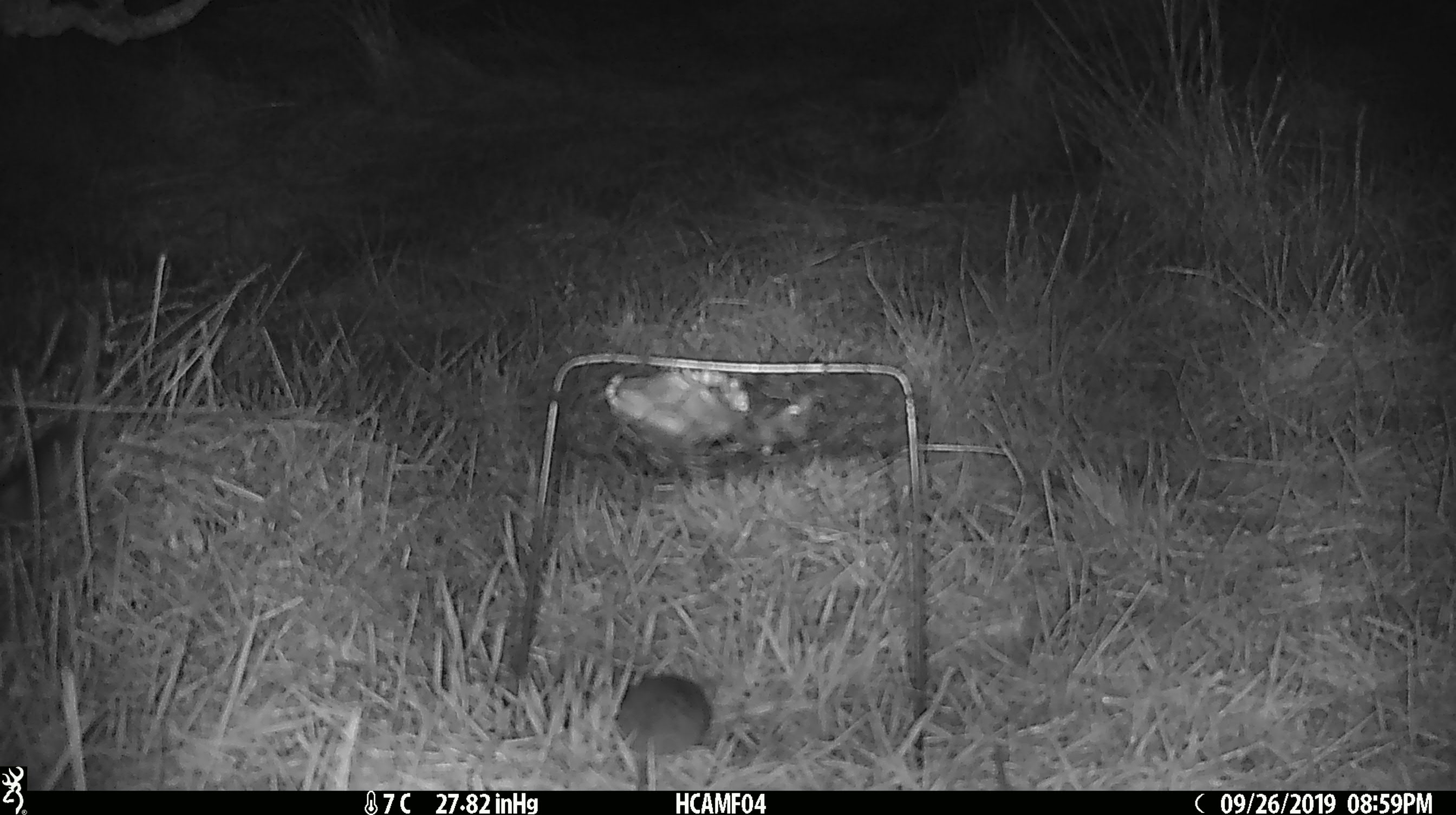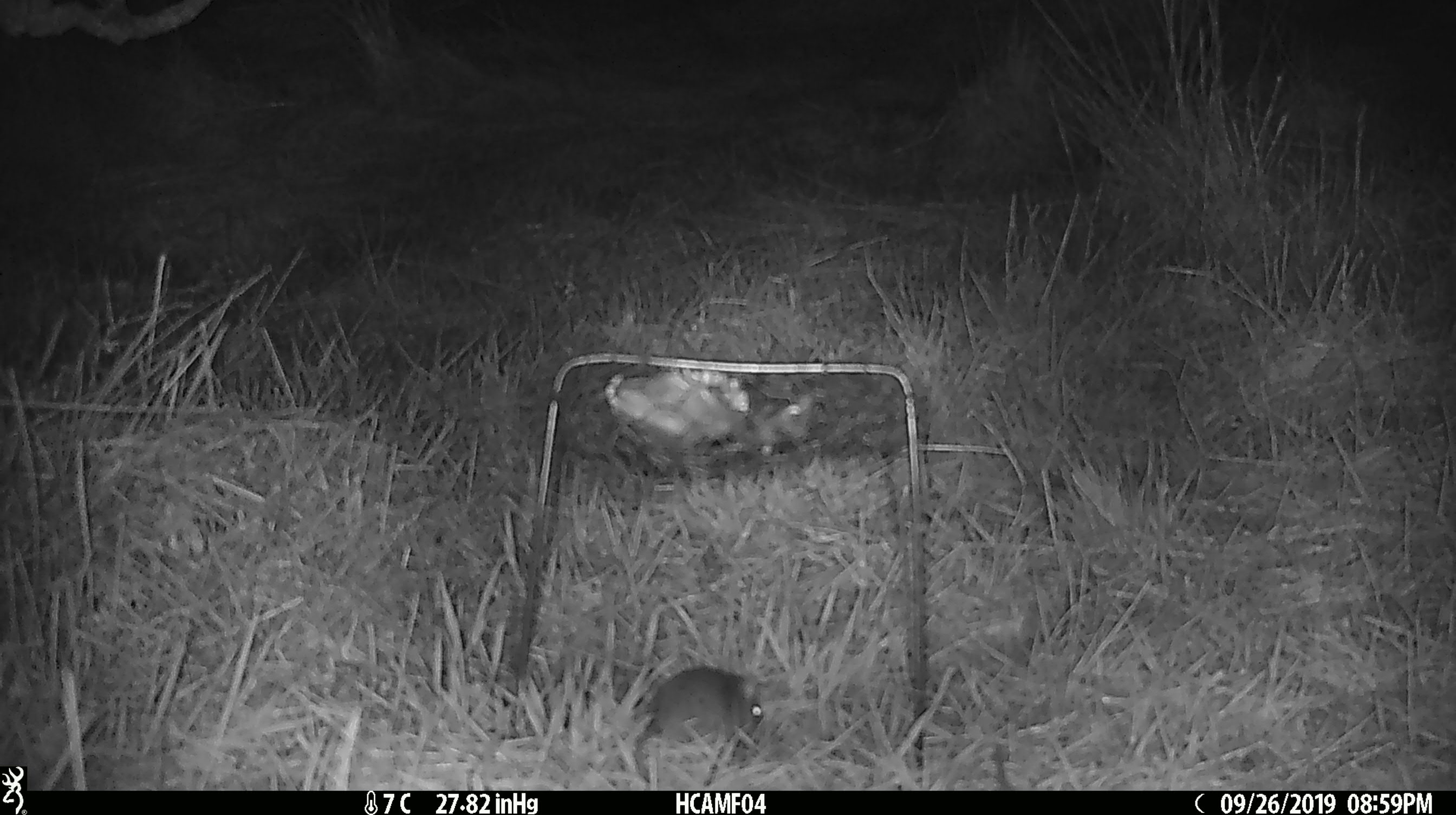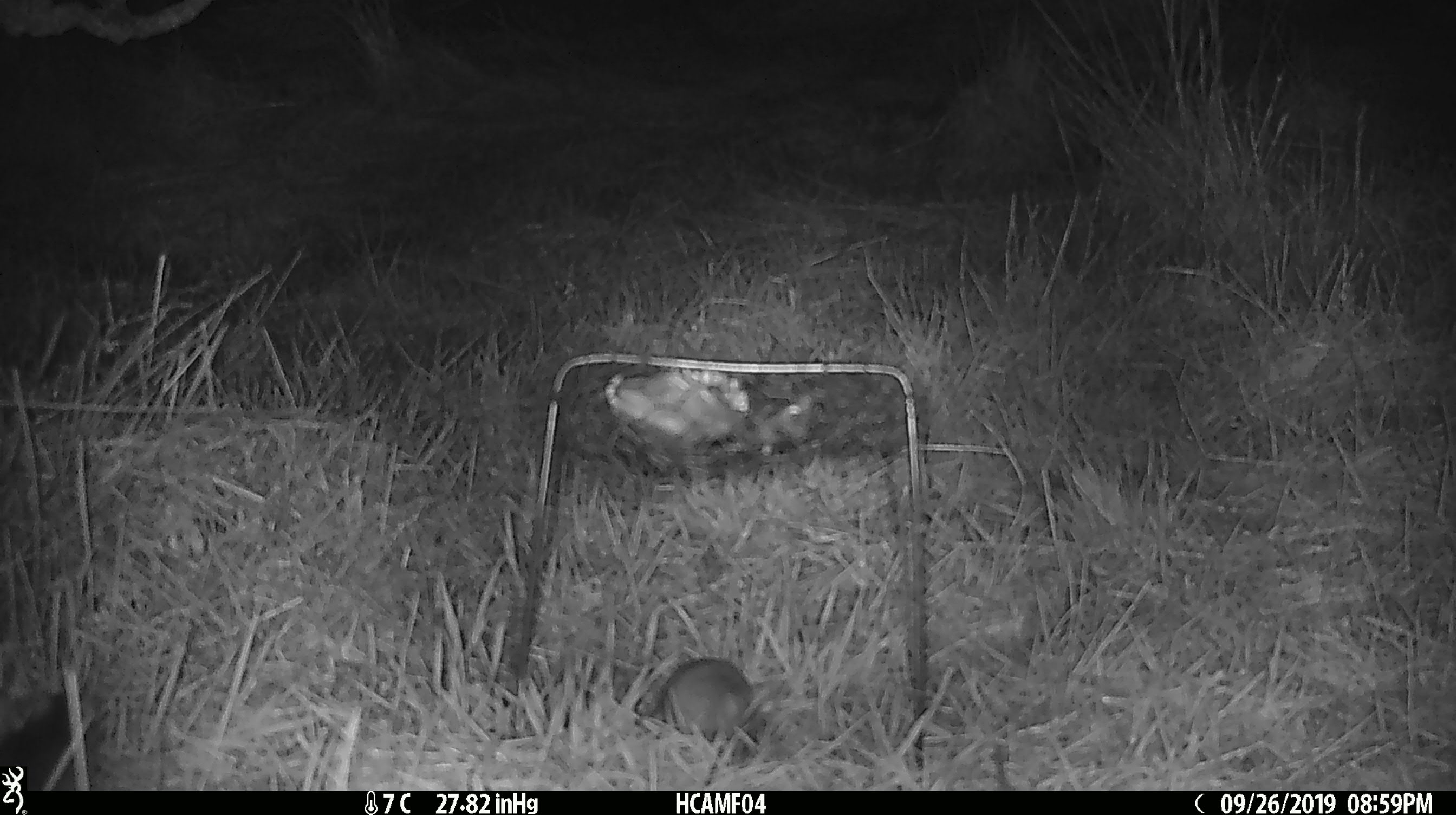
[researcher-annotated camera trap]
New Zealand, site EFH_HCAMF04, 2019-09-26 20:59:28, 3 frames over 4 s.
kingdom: Animalia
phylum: Chordata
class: Mammalia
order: Rodentia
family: Muridae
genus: Mus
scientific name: Mus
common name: mouse